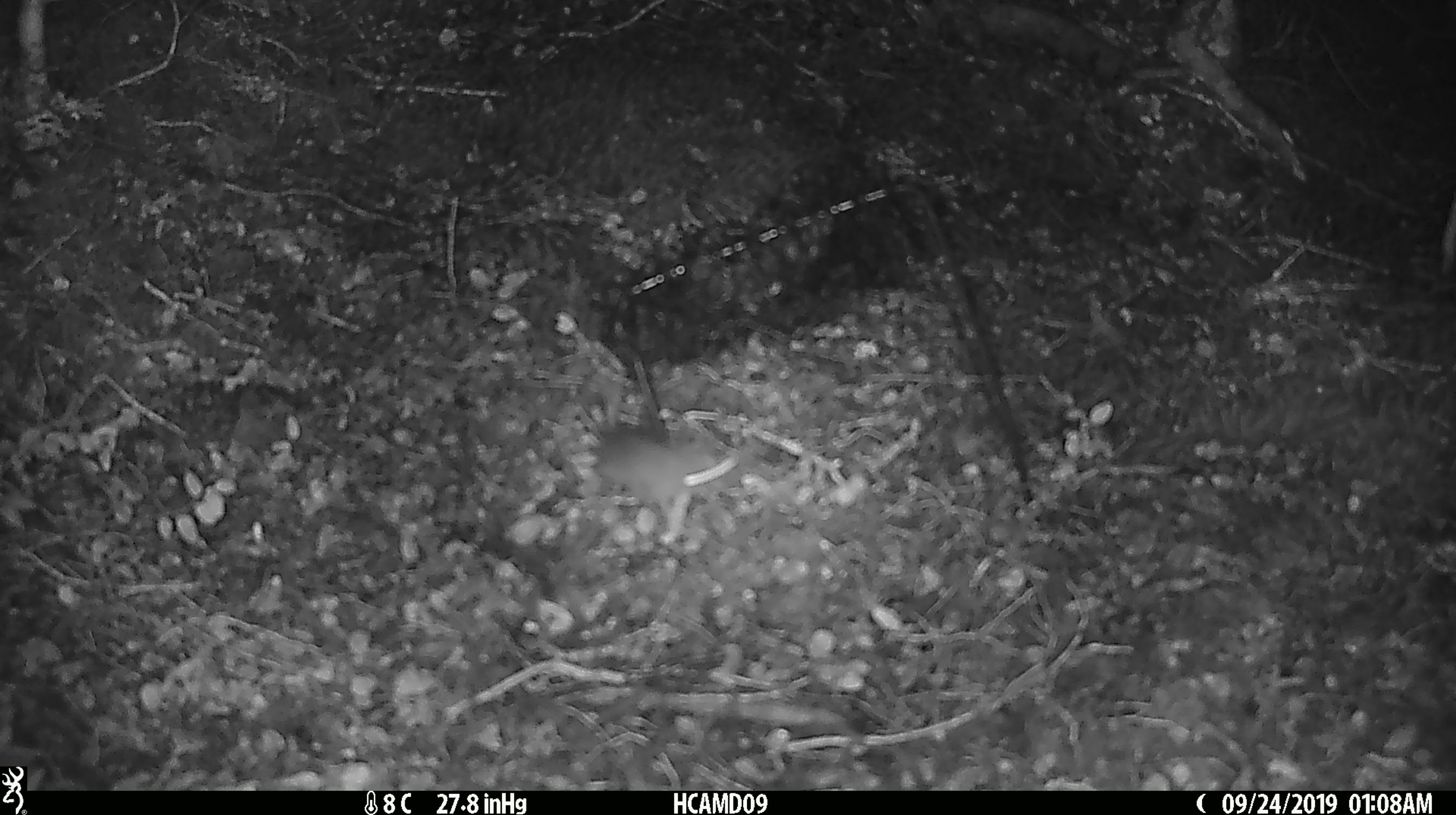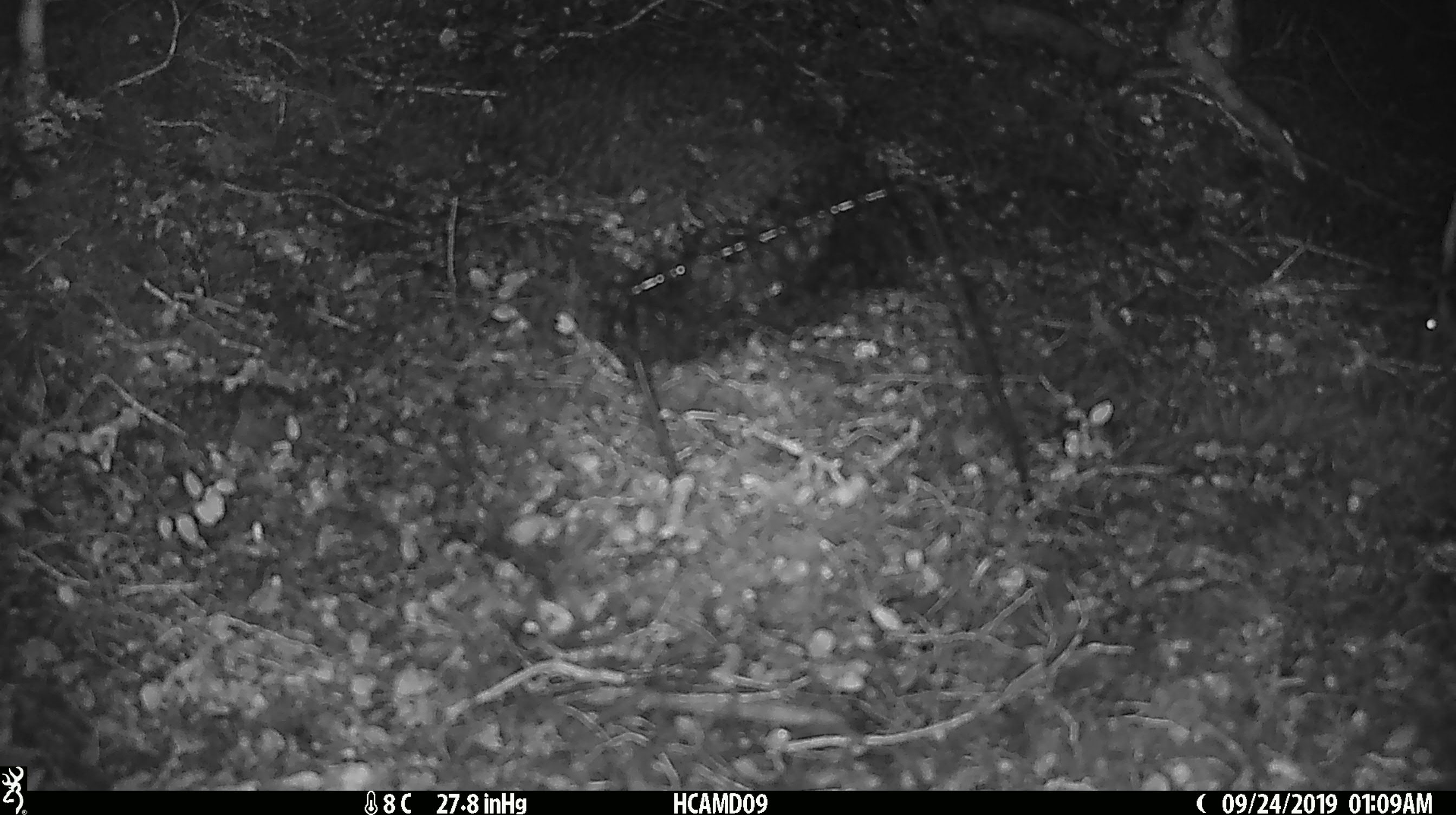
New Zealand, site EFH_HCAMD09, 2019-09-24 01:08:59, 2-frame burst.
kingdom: Animalia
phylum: Chordata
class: Mammalia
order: Rodentia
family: Muridae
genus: Mus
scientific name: Mus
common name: mouse